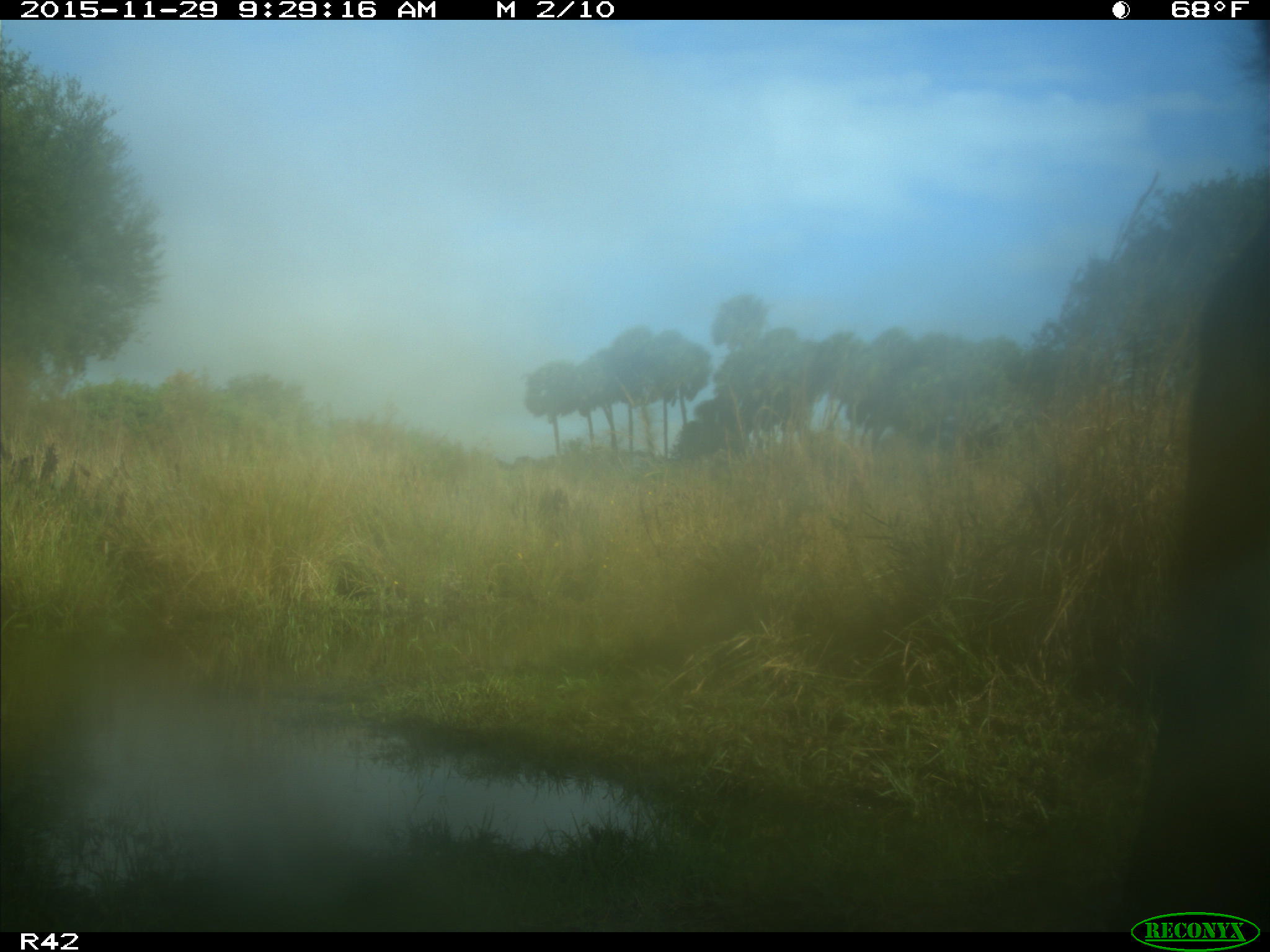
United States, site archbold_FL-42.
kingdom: Animalia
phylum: Chordata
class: Mammalia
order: Artiodactyla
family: Bovidae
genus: Bos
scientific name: Bos taurus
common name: domestic cow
Bos taurus (domestic cow).